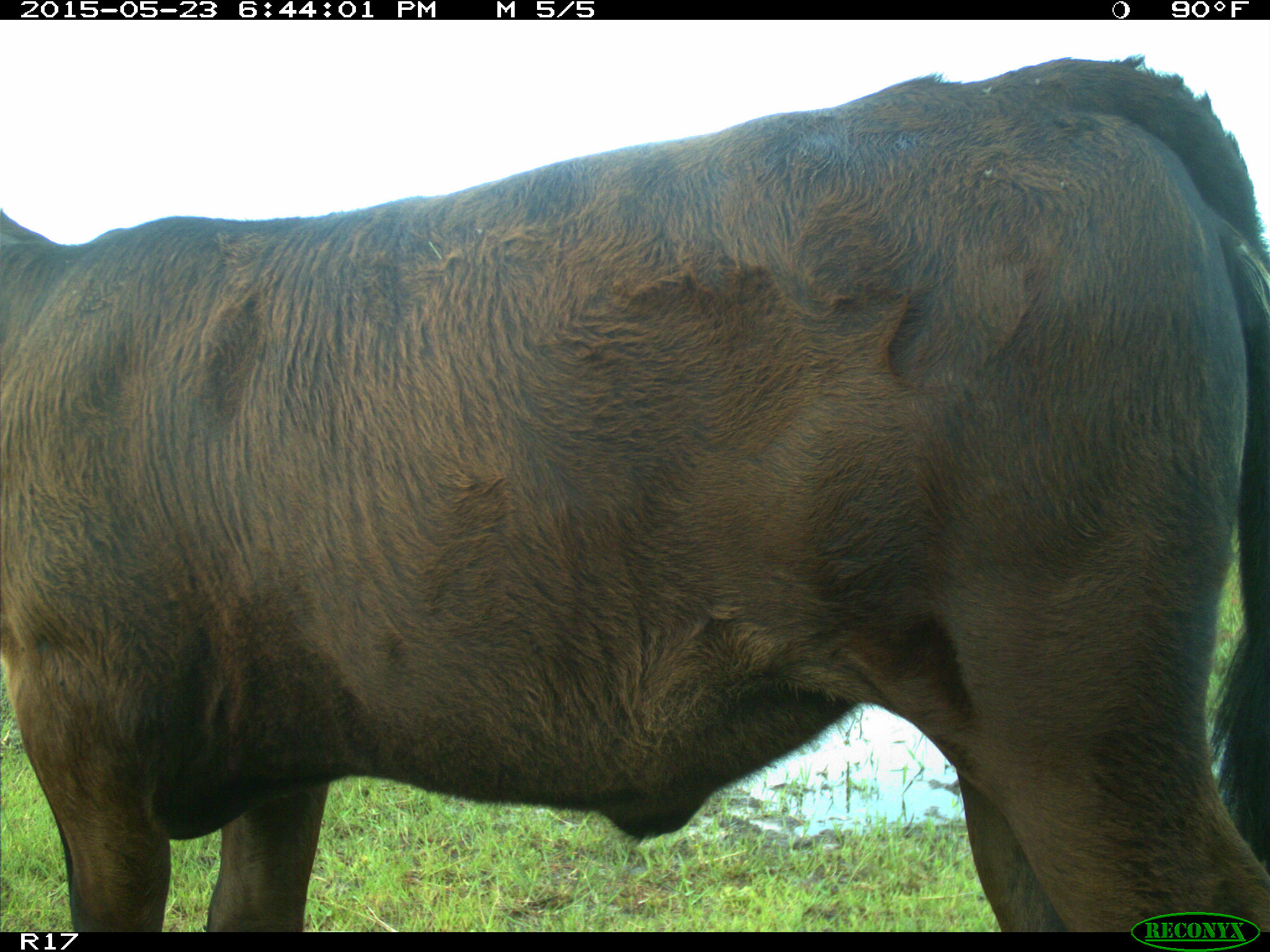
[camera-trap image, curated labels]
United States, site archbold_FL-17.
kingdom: Animalia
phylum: Chordata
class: Mammalia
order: Artiodactyla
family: Bovidae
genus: Bos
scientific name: Bos taurus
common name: domestic cow